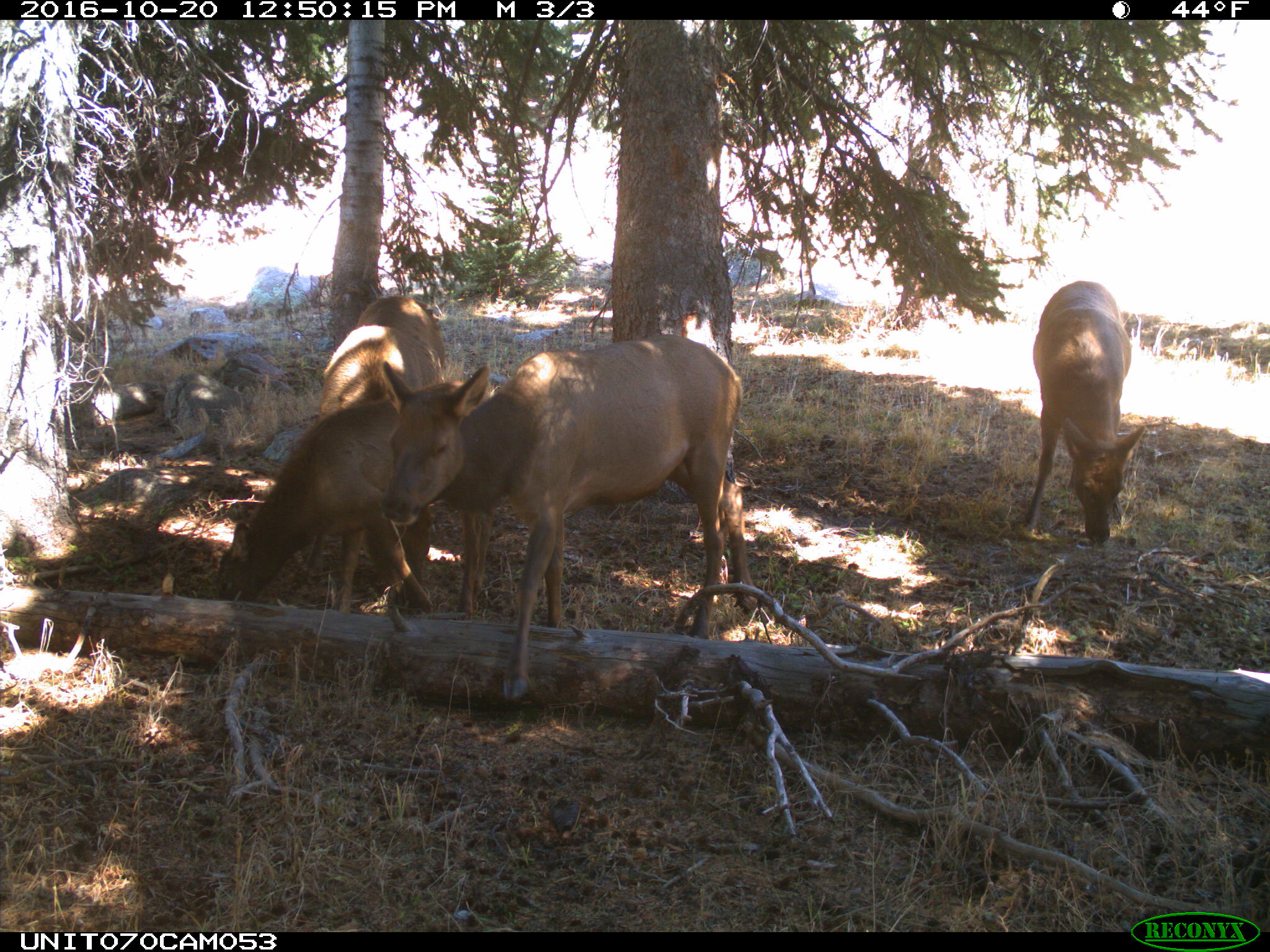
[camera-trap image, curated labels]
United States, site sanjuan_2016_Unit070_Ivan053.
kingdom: Animalia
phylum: Chordata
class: Mammalia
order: Artiodactyla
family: Cervidae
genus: Cervus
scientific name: Cervus elaphus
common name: red deer